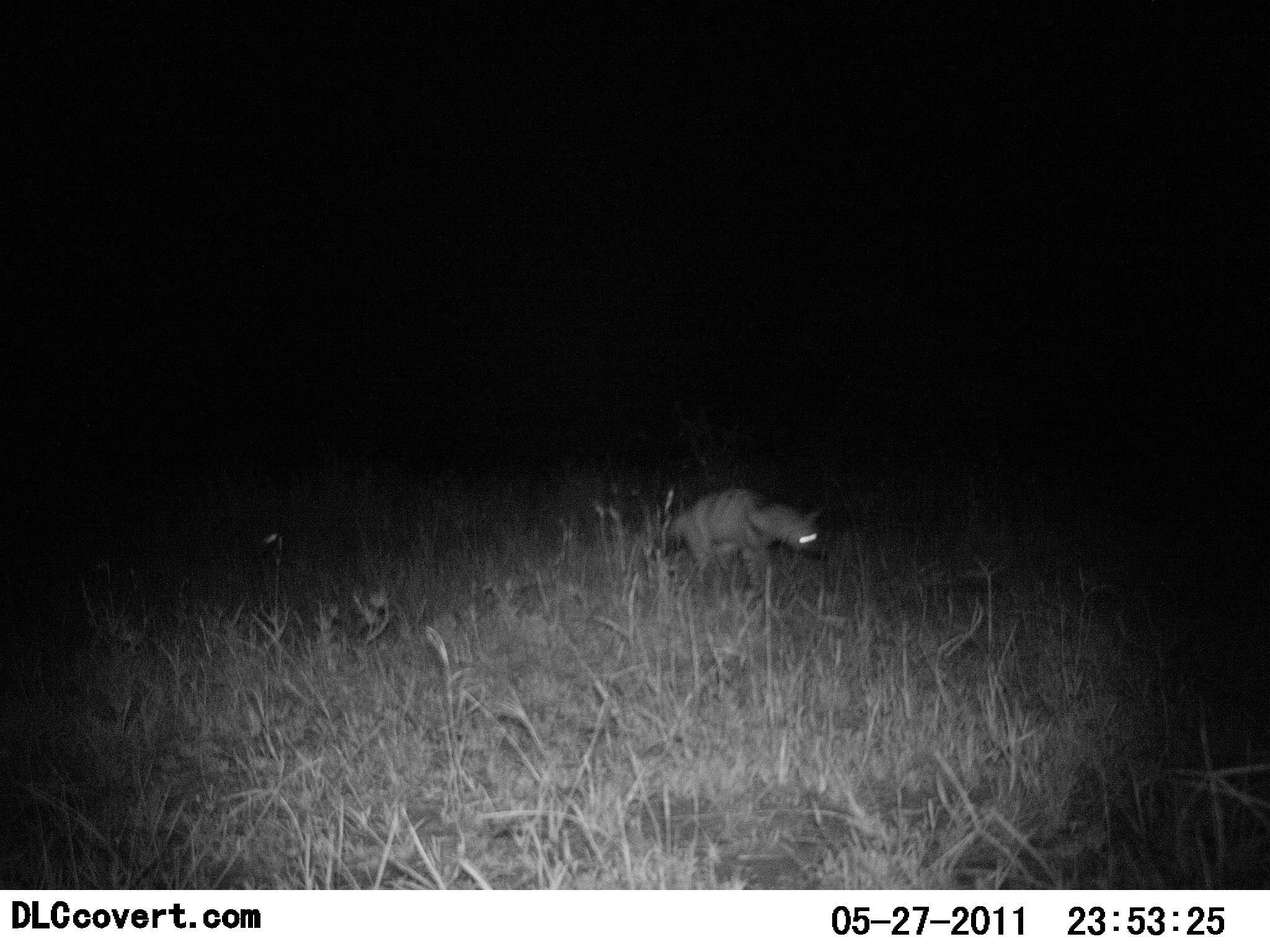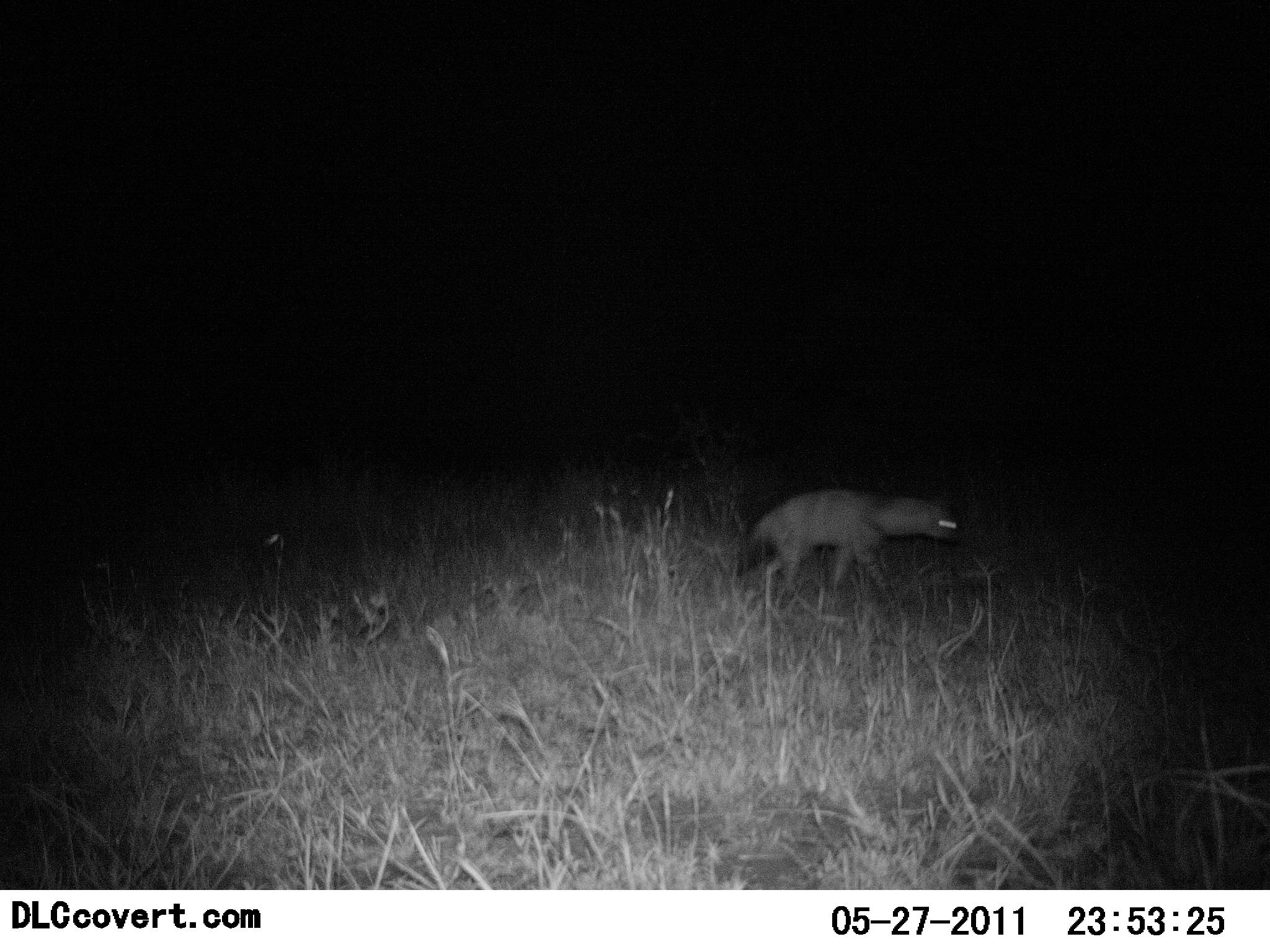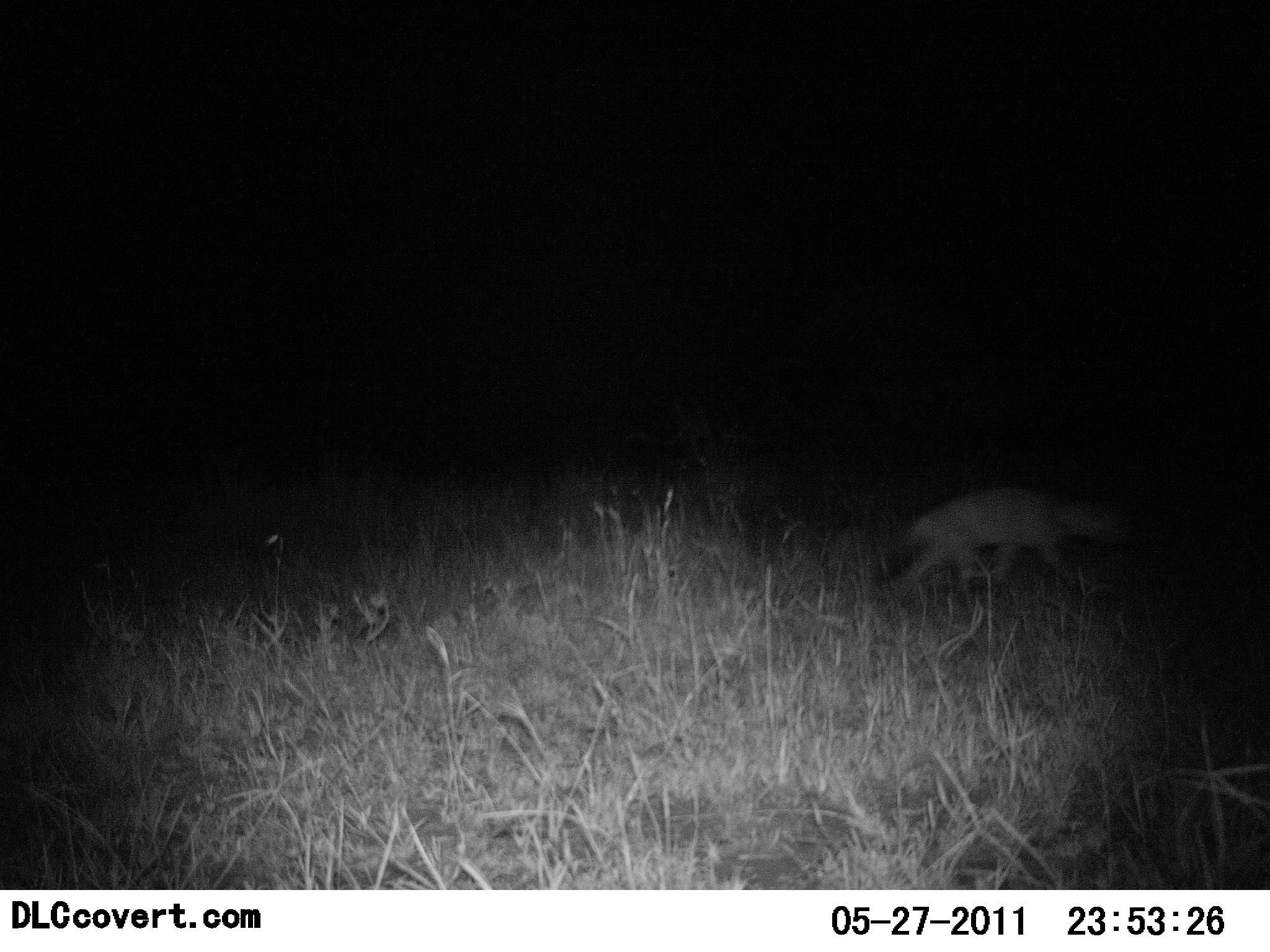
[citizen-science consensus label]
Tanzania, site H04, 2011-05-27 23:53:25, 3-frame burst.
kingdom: Animalia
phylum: Chordata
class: Mammalia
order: Carnivora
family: Hyaenidae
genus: Proteles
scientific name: Proteles cristatus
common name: aardwolf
Aardwolf (Proteles cristatus), count 1. Behavior (volunteer vote fractions): standing 0%, resting 0%, moving 100%, interacting 0%. Young present (vote fraction): 0%. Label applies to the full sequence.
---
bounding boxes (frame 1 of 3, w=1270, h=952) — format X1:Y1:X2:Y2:
animal: 661:486:820:608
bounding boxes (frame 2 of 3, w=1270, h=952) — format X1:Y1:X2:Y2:
animal: 751:488:956:614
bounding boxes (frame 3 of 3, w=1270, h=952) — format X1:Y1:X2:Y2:
animal: 891:479:1122:606